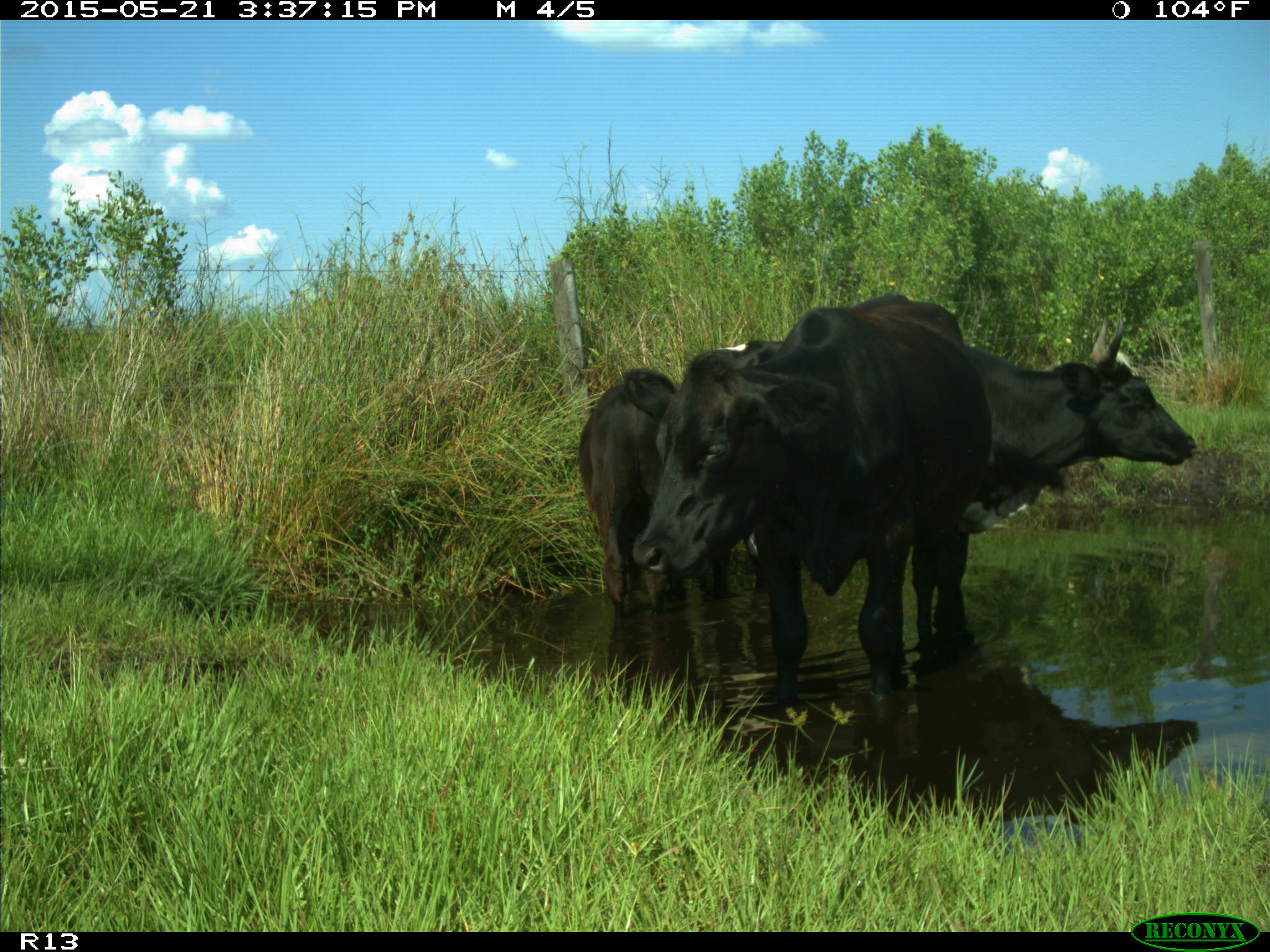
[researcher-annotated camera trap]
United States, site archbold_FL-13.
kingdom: Animalia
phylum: Chordata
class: Mammalia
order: Artiodactyla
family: Bovidae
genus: Bos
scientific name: Bos taurus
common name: domestic cow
Bos taurus (domestic cow).